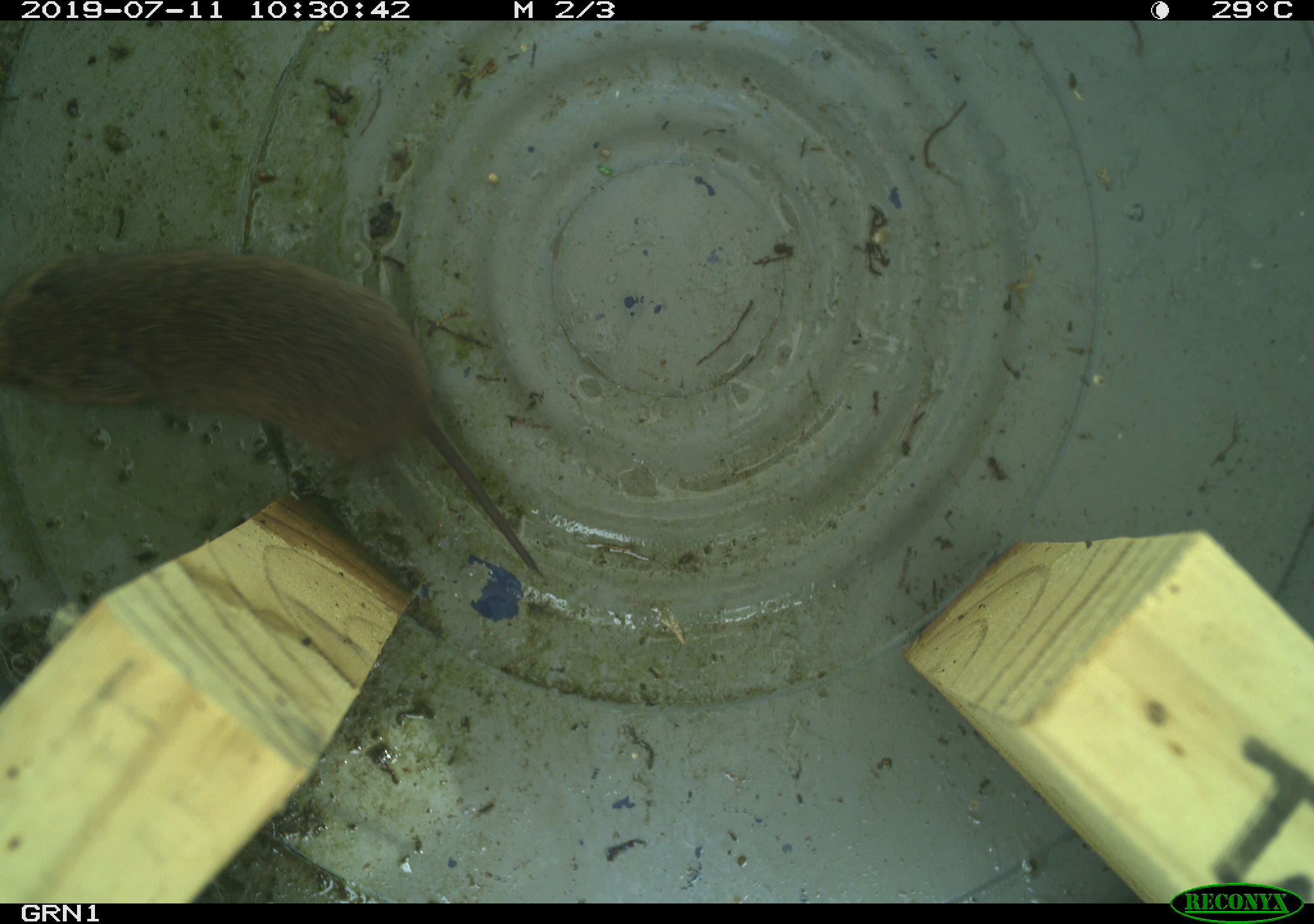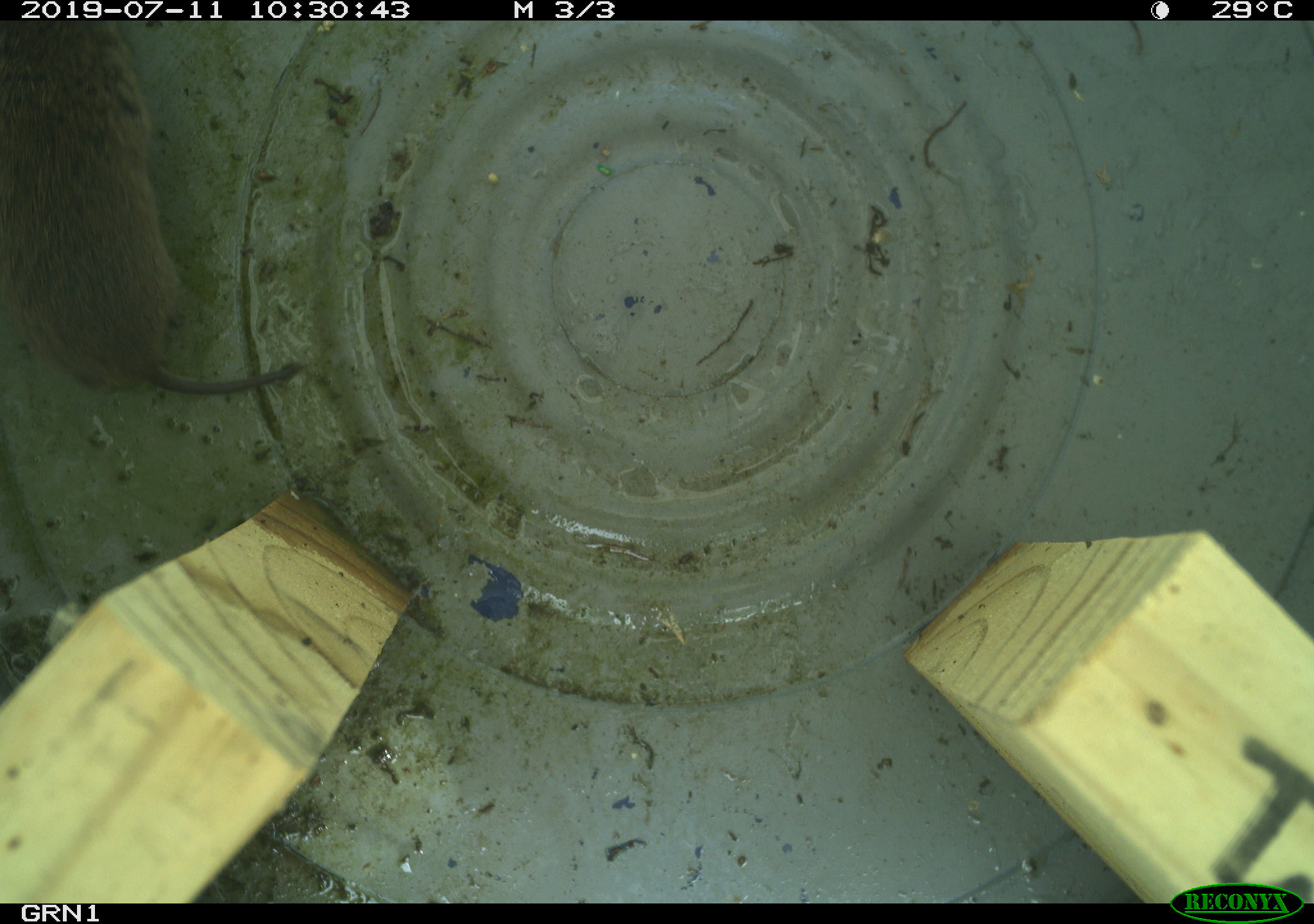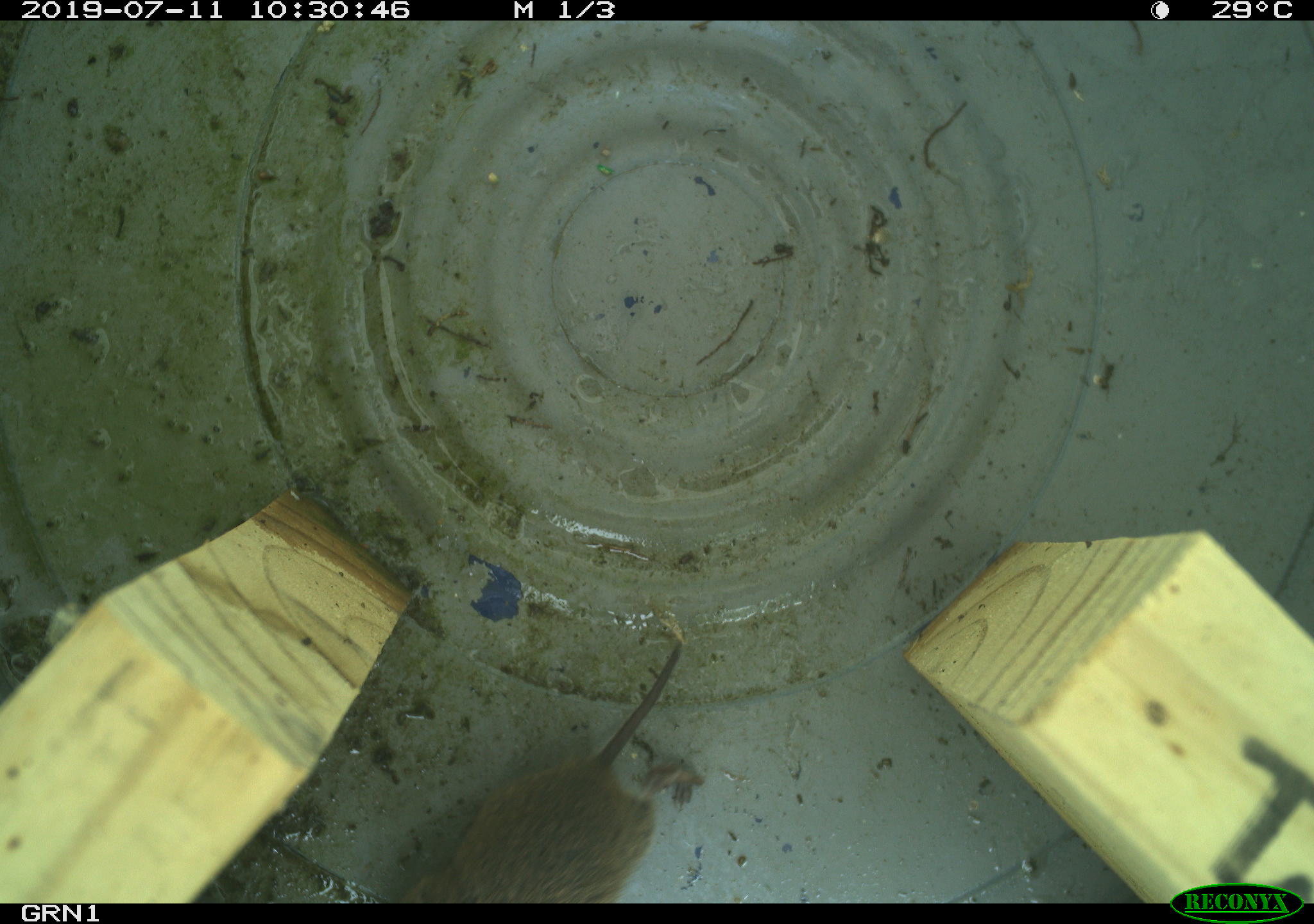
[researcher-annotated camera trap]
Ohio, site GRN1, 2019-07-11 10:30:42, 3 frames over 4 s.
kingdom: Animalia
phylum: Chordata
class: Mammalia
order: Rodentia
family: Cricetidae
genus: Microtus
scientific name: Microtus pennsylvanicus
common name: meadow vole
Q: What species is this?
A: Meadow vole (Microtus pennsylvanicus).